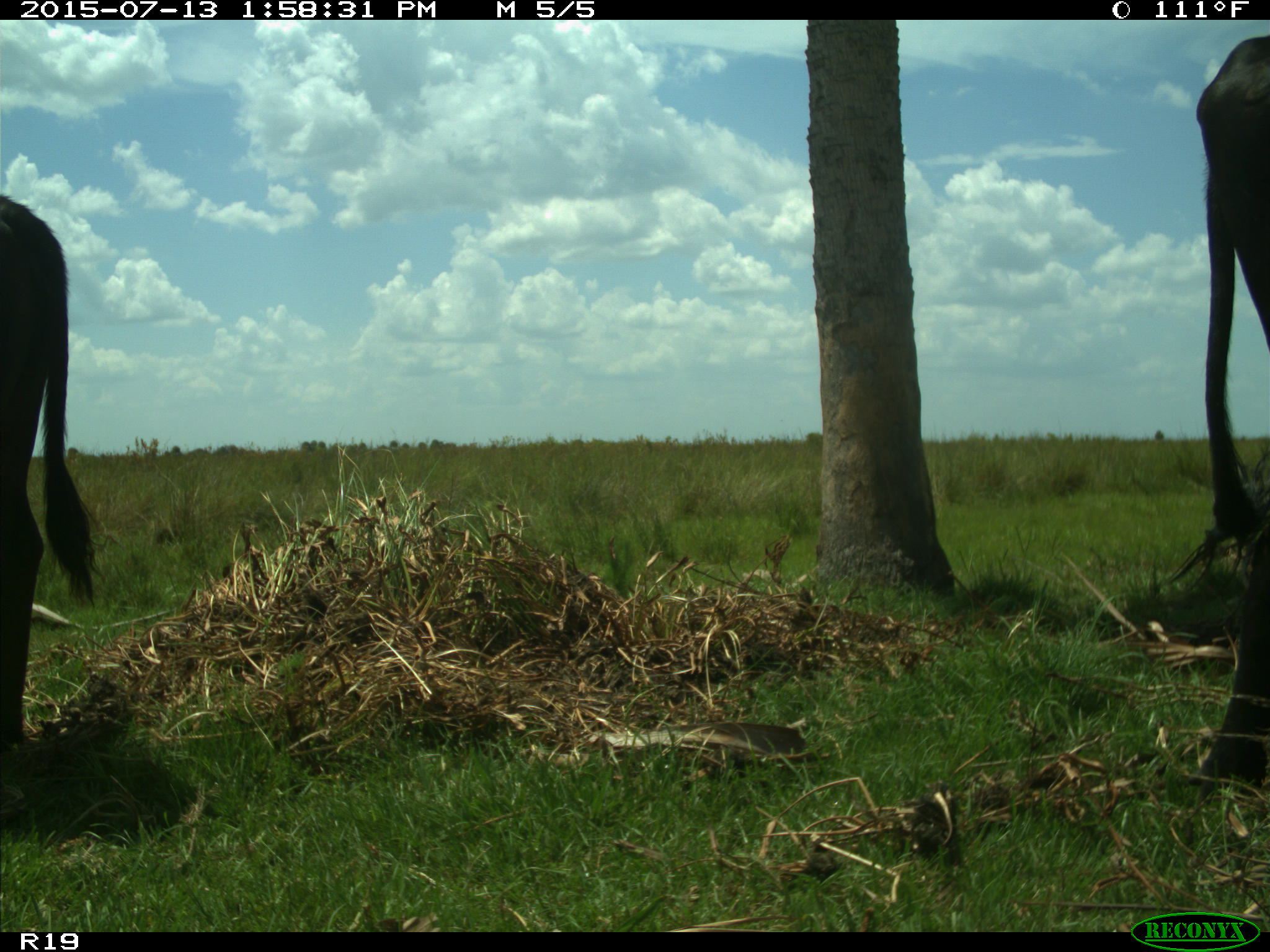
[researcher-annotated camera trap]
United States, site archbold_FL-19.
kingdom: Animalia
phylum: Chordata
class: Mammalia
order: Artiodactyla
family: Bovidae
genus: Bos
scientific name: Bos taurus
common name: domestic cow